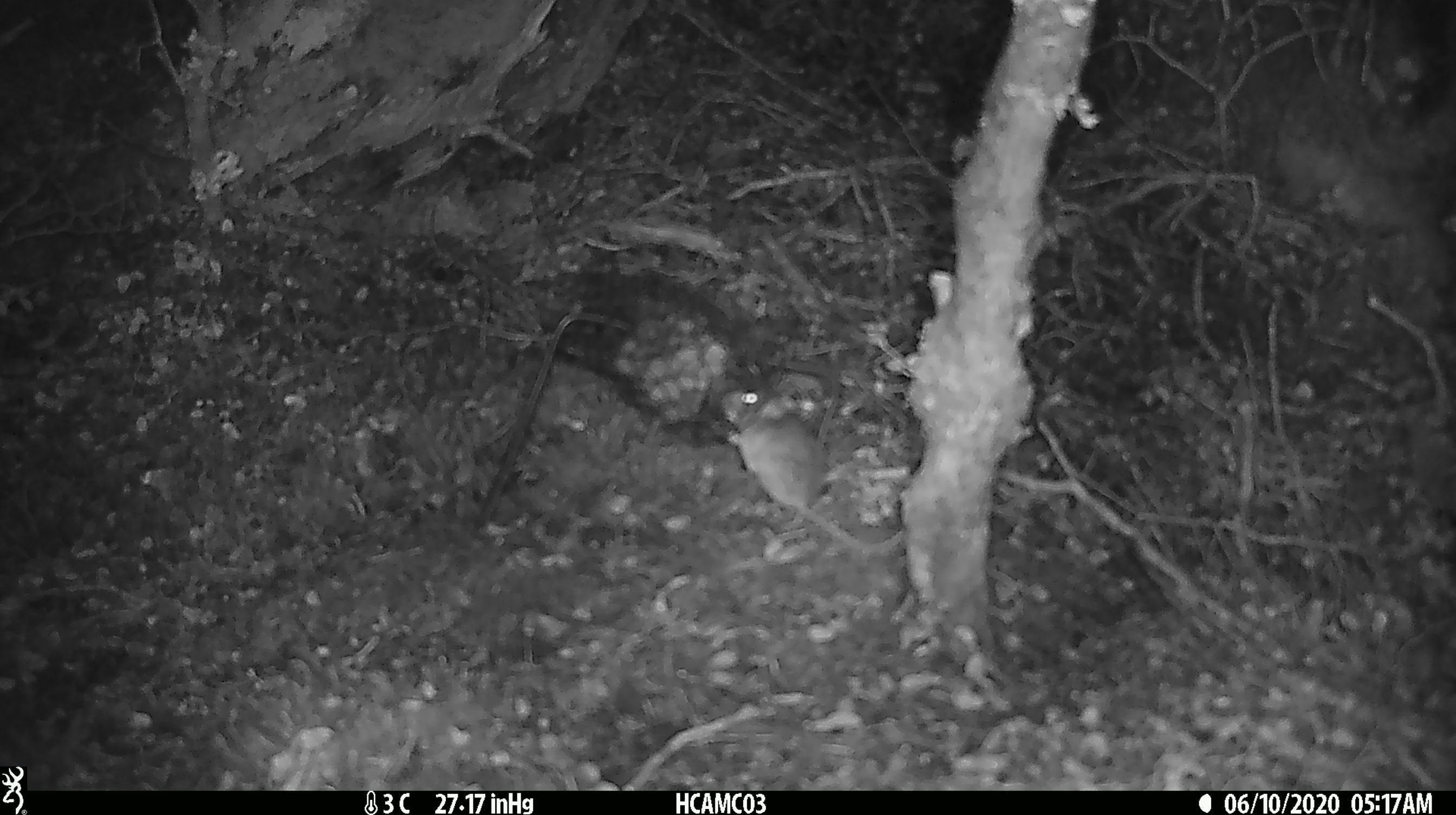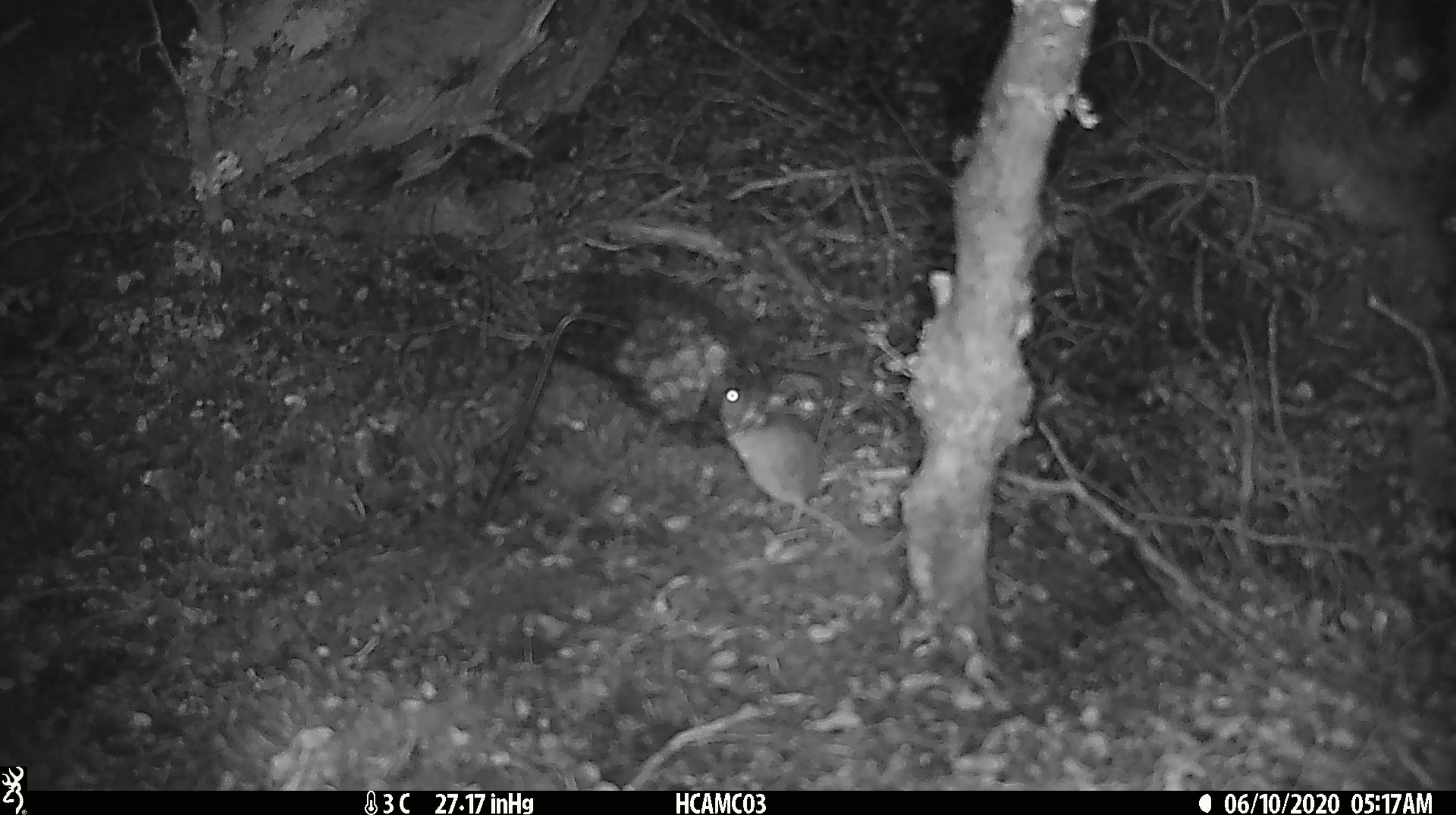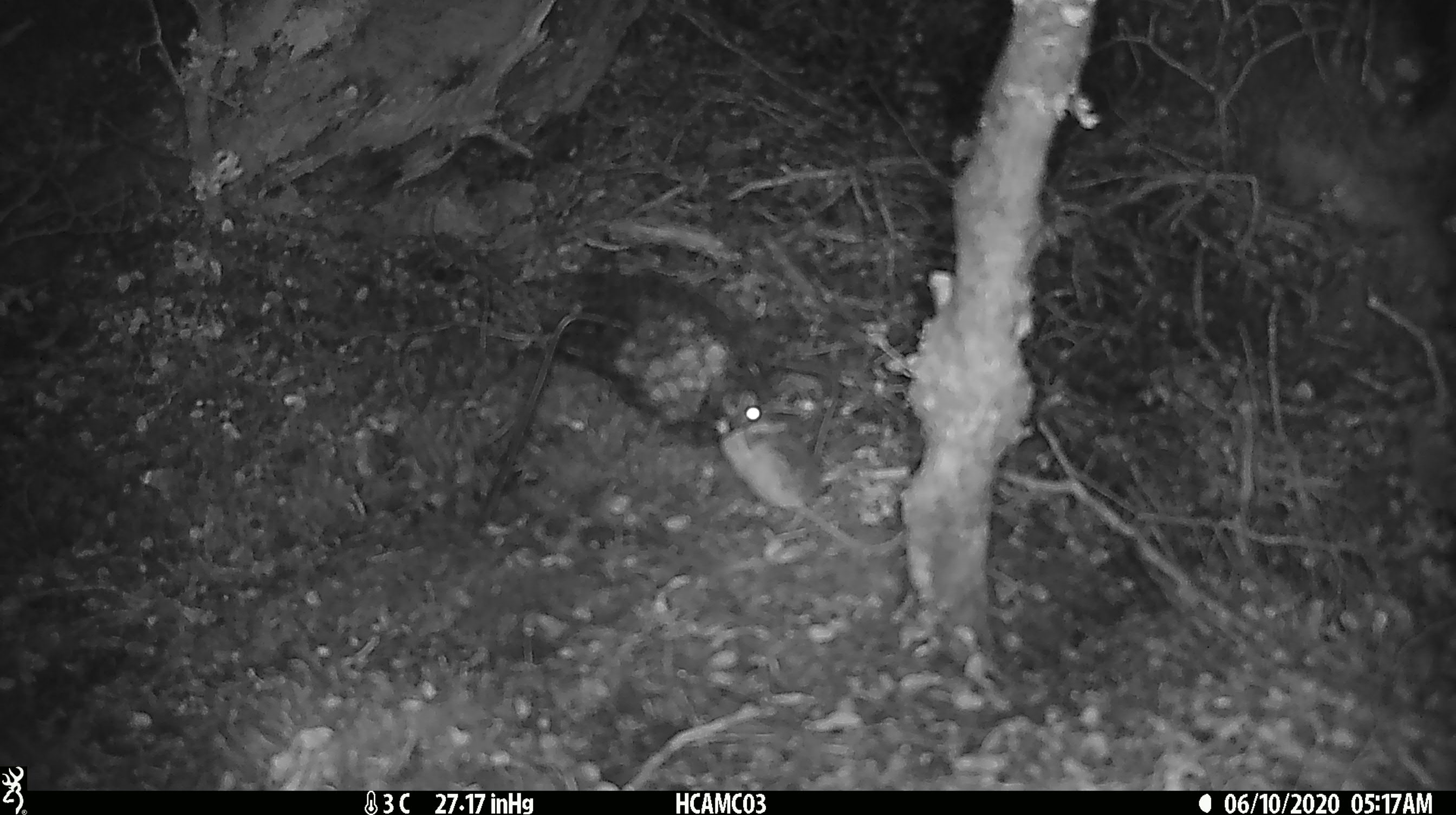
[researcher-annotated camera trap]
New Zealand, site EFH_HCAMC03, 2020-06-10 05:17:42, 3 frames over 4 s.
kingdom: Animalia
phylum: Chordata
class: Mammalia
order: Rodentia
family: Muridae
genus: Mus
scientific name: Mus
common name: mouse